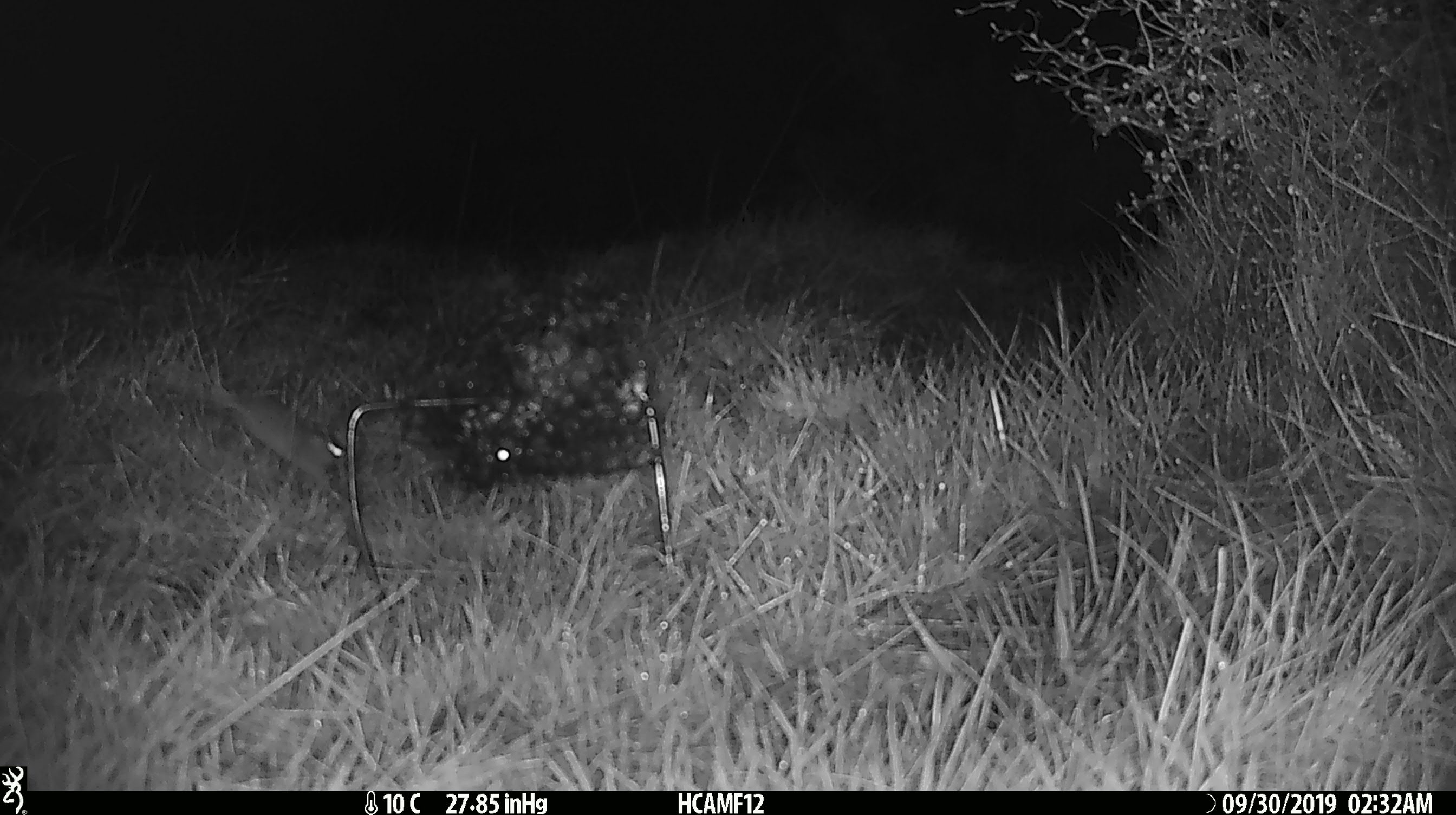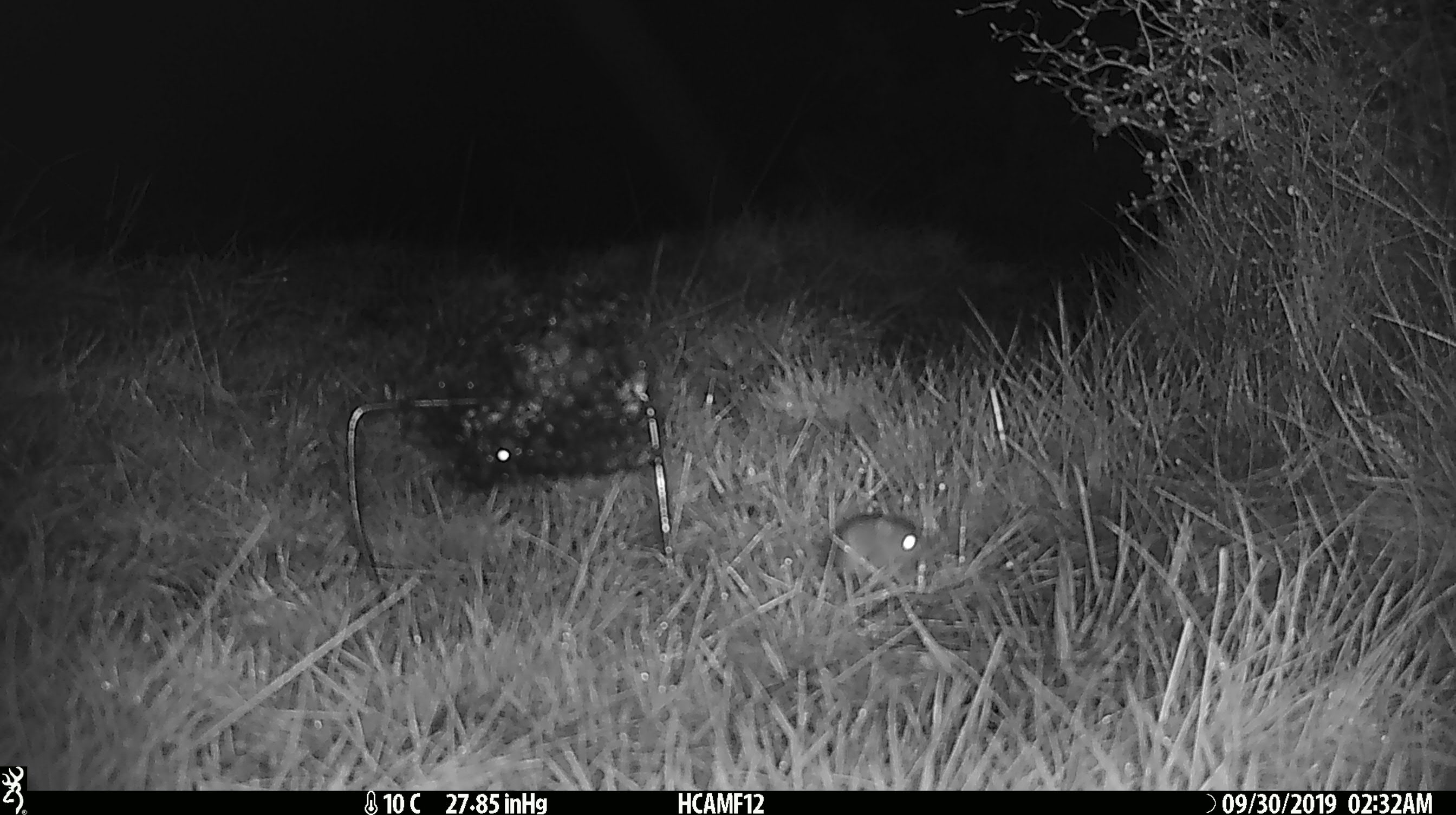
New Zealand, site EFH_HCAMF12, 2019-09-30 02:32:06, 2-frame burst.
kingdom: Animalia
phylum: Chordata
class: Mammalia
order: Rodentia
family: Muridae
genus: Mus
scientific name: Mus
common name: mouse